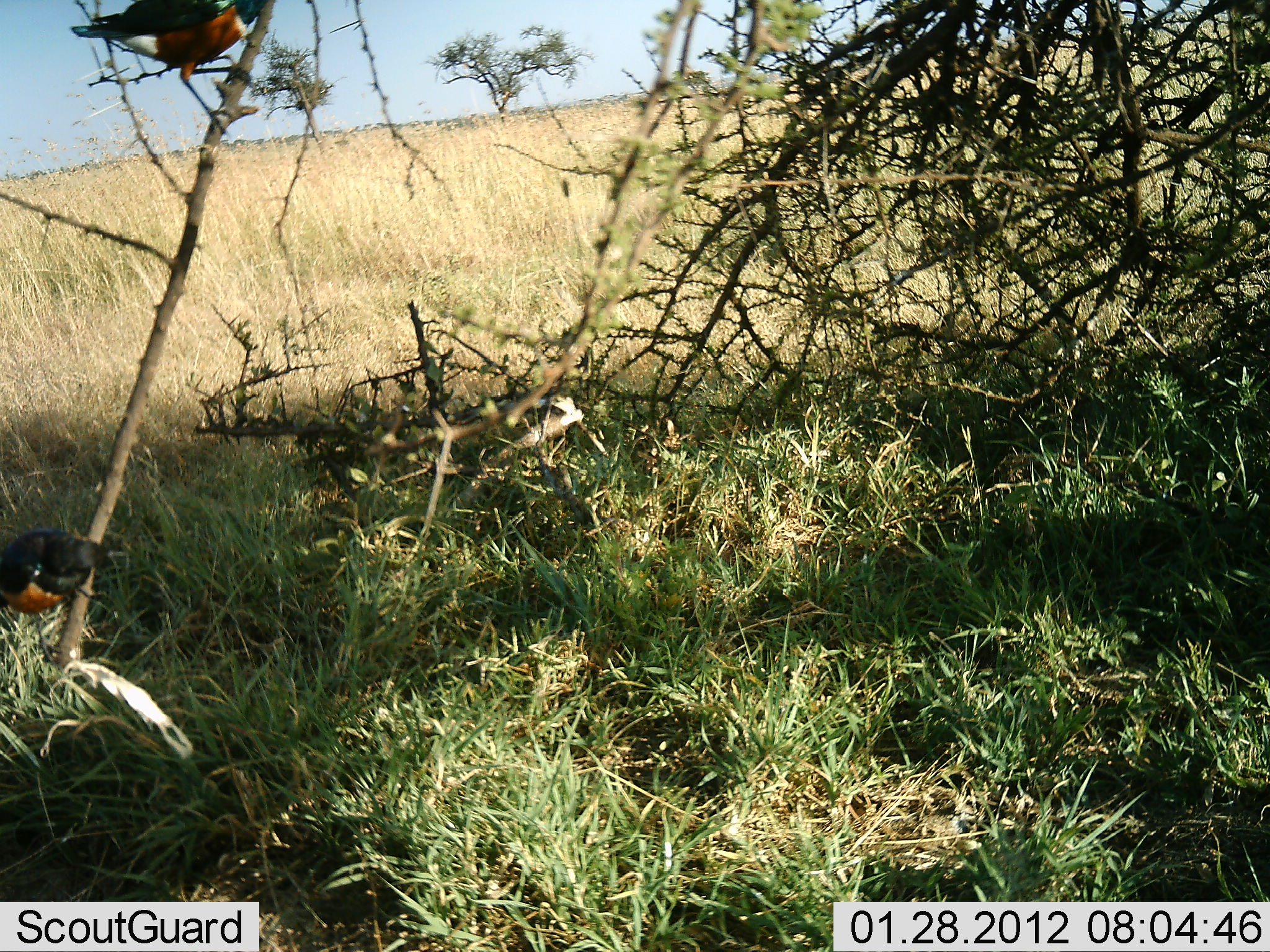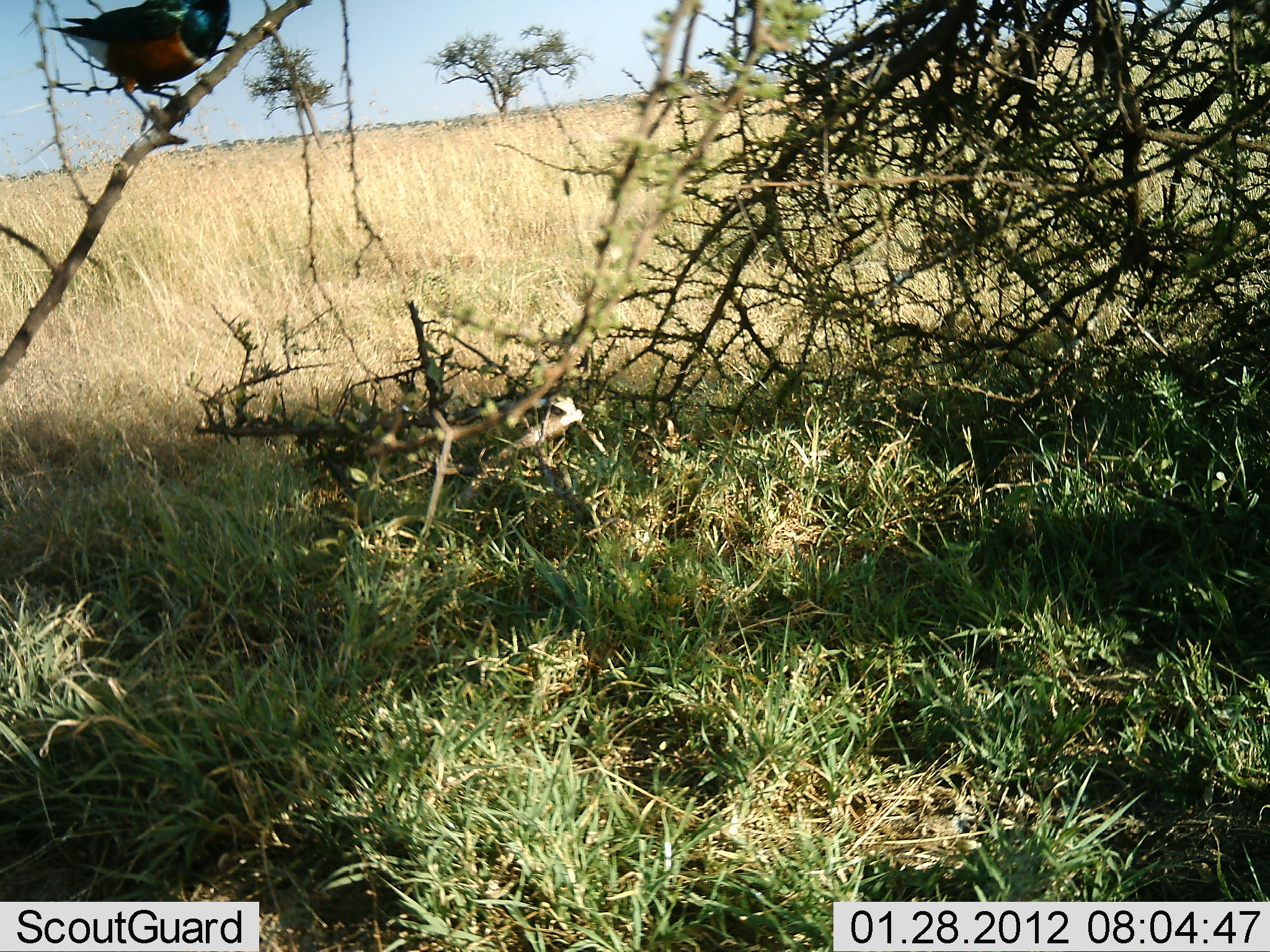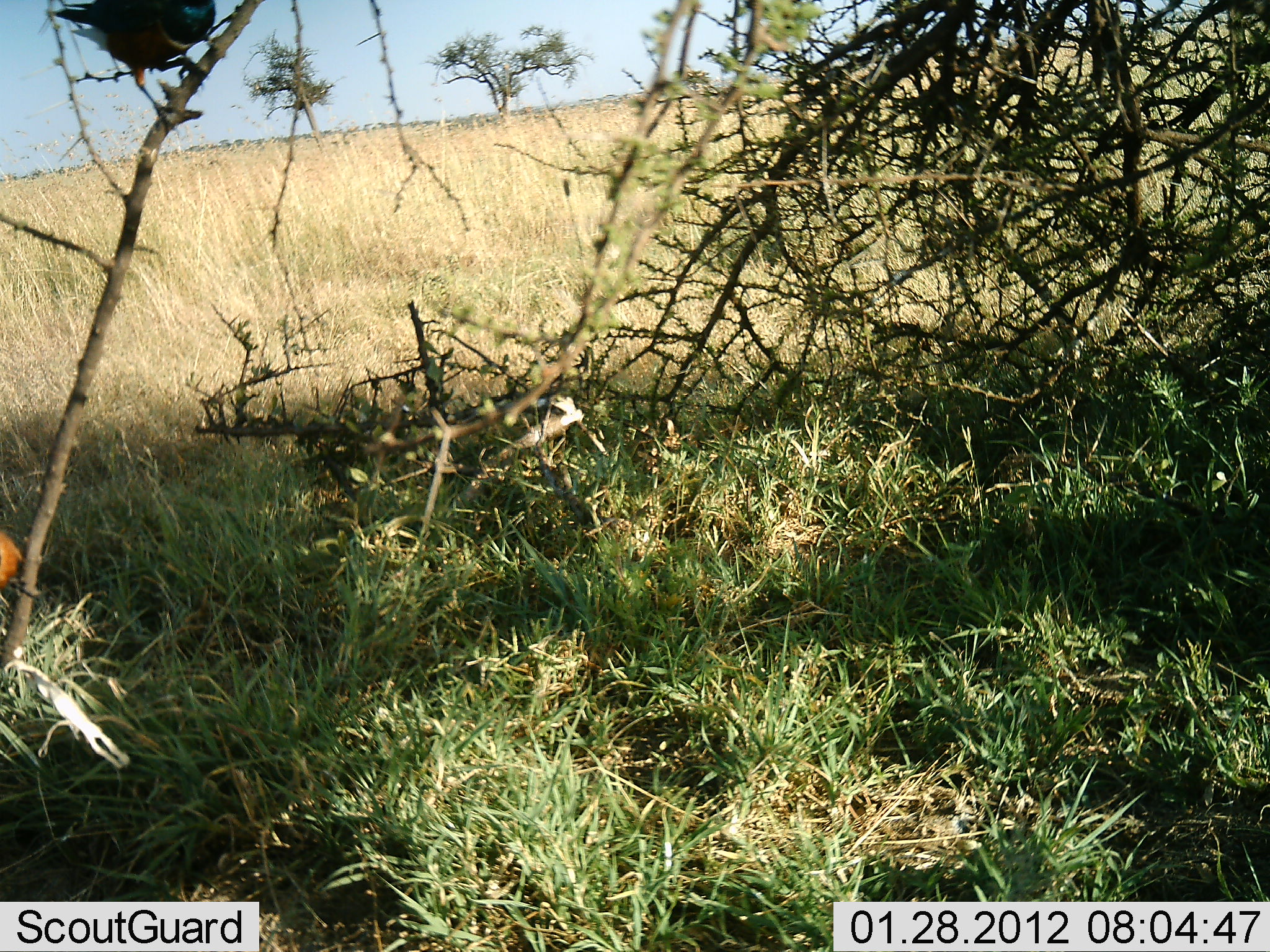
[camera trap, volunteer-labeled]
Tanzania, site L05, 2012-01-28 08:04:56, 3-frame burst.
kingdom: Animalia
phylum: Chordata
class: Aves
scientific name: Aves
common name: bird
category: otherbird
Otherbird (bird) (Aves), count 2. Behavior (volunteer vote fractions): standing 41%, resting 45%, moving 21%, interacting 0%. Young present (vote fraction): 0%. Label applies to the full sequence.